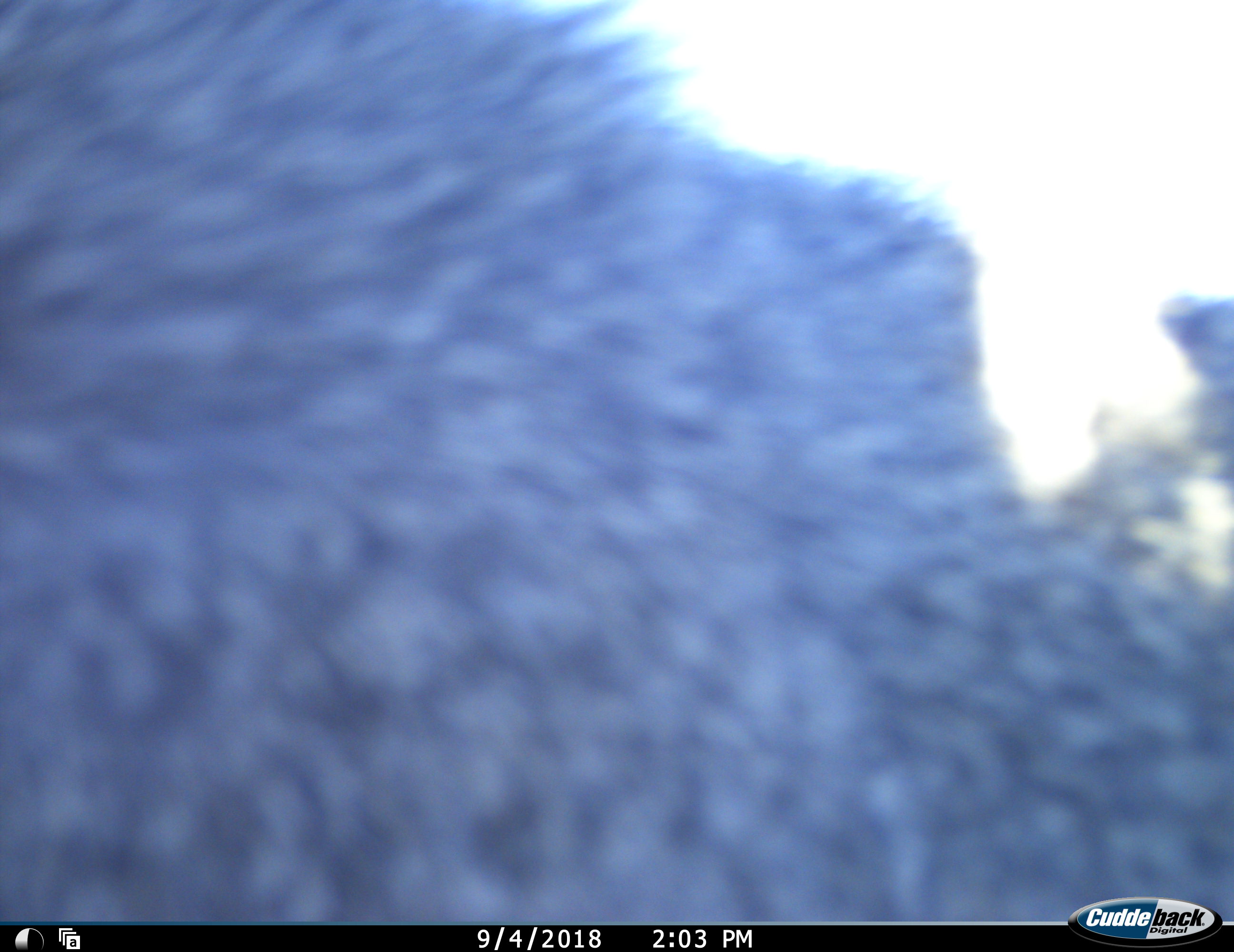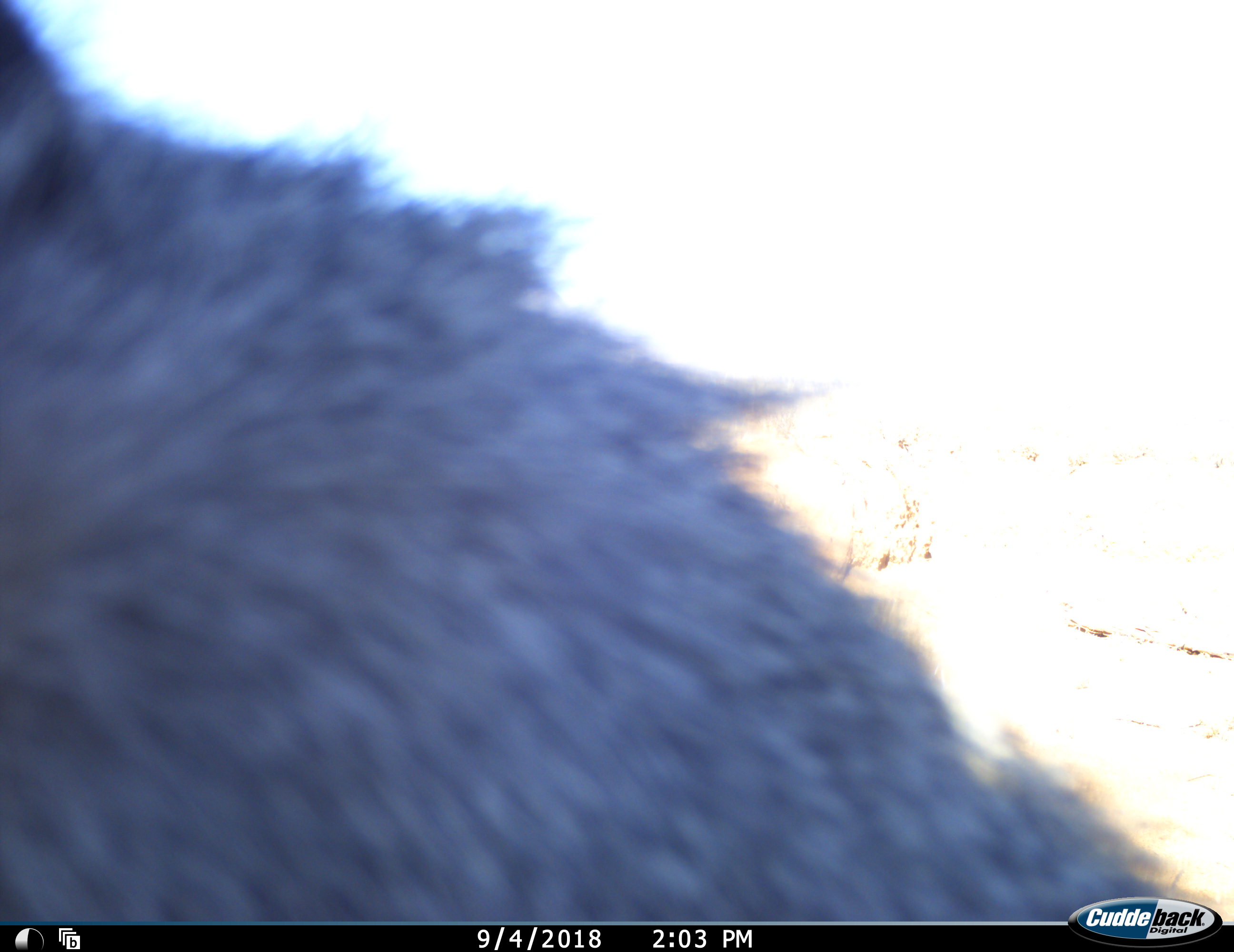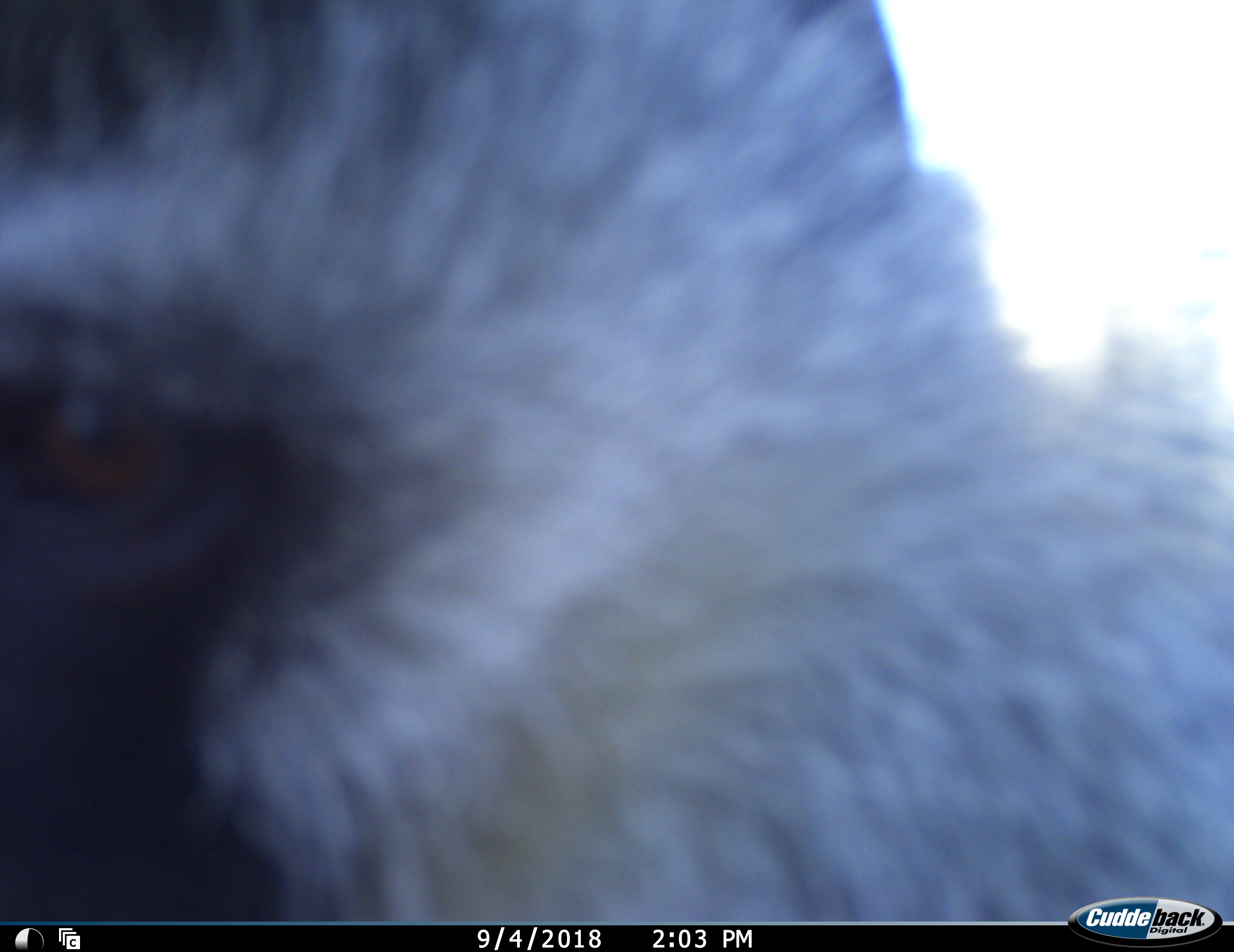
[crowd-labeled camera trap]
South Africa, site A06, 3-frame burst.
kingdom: Animalia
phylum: Chordata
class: Mammalia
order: Primates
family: Cercopithecidae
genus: Chlorocebus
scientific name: Chlorocebus pygerythrus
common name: vervet monkey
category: monkeyvervet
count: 1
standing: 57%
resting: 0%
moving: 29%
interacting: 29%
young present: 0%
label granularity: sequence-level